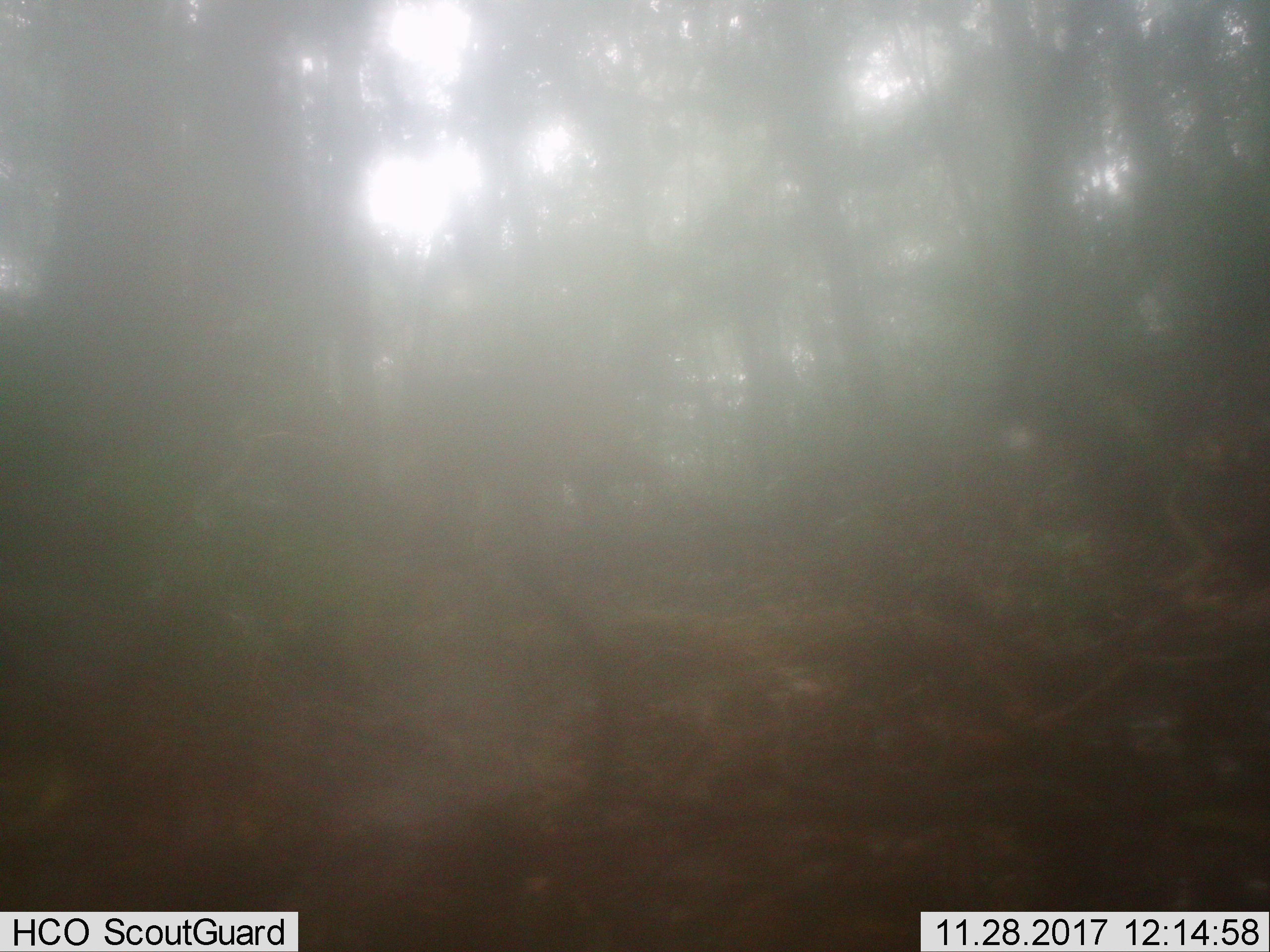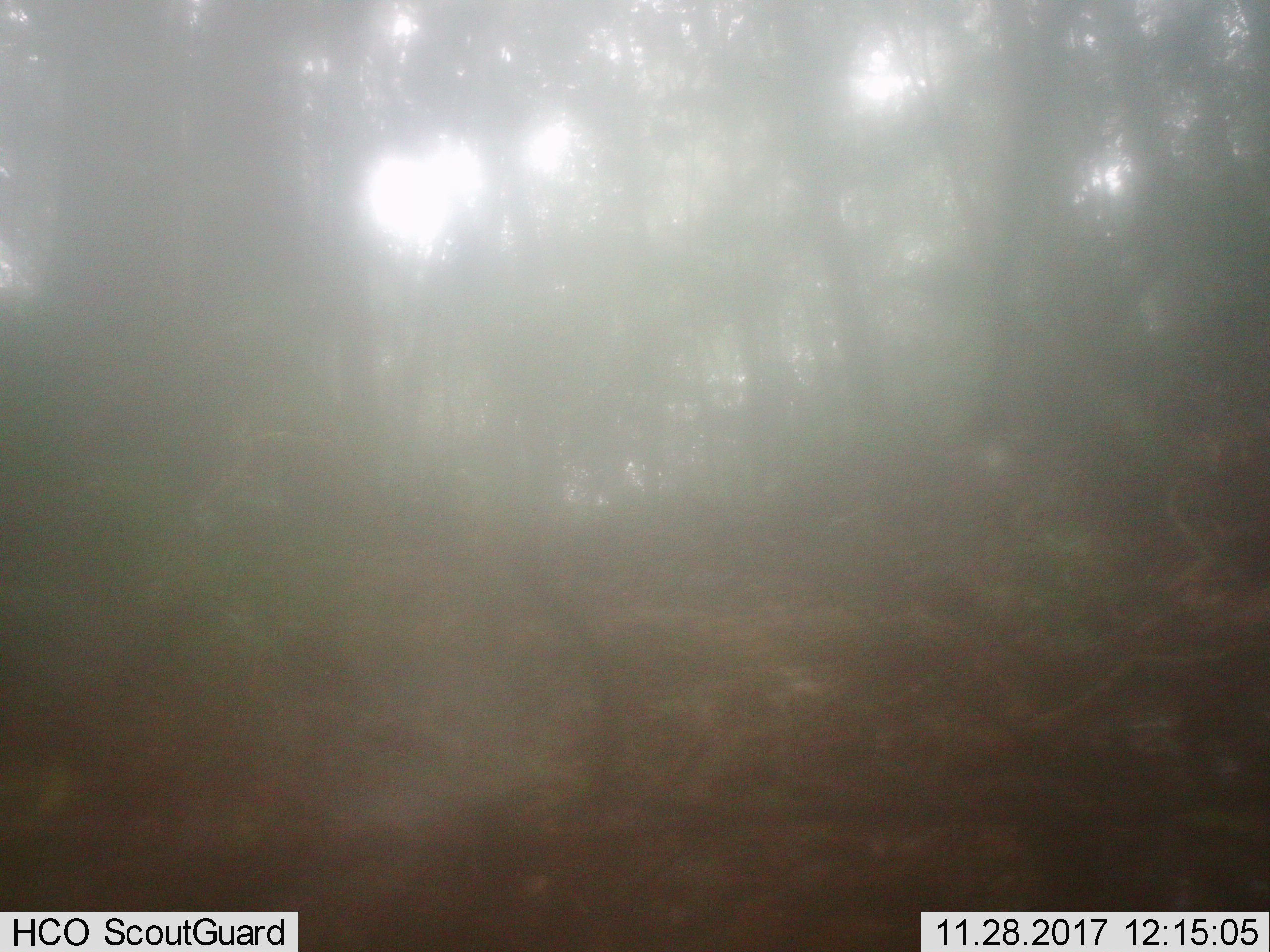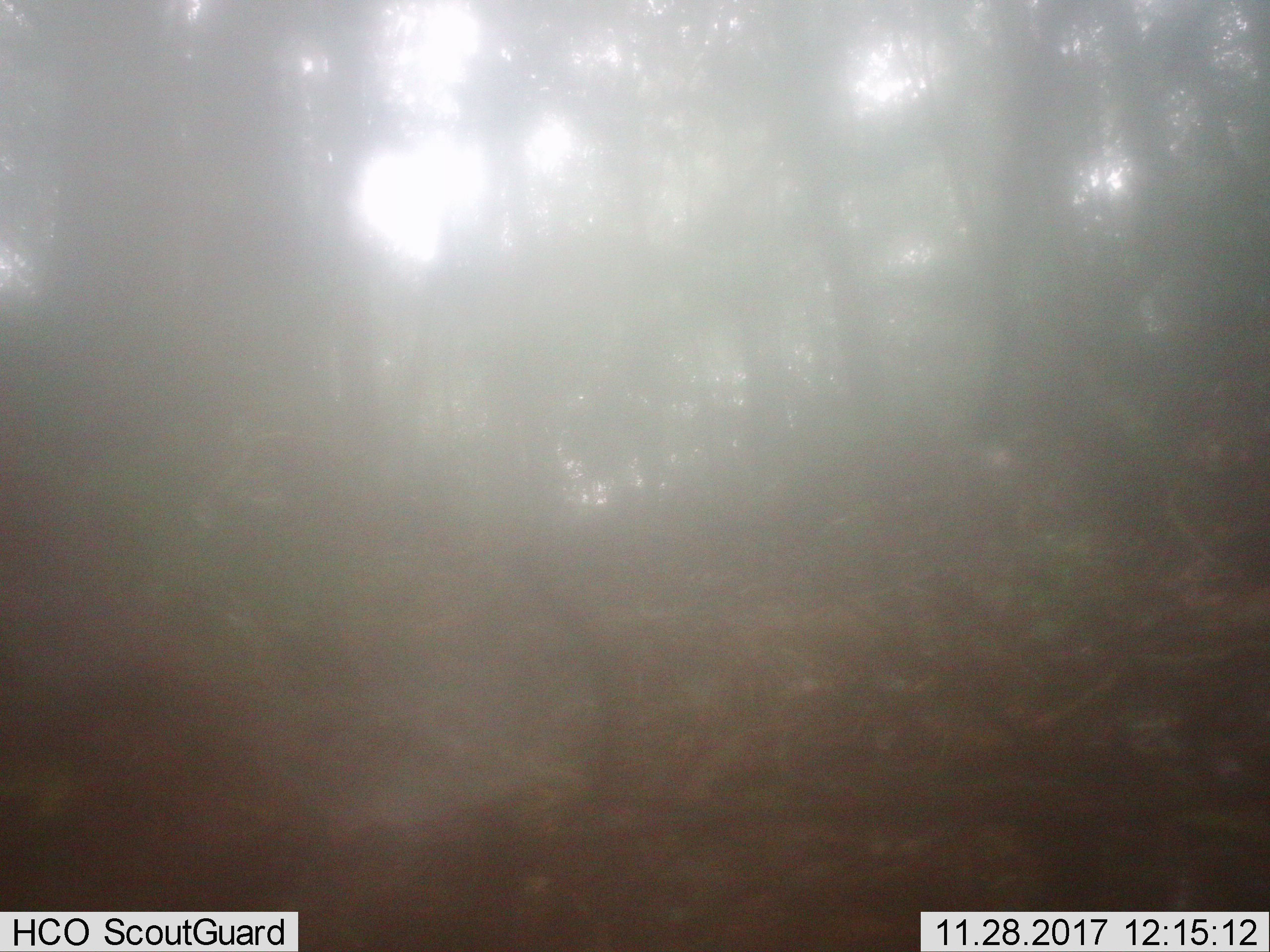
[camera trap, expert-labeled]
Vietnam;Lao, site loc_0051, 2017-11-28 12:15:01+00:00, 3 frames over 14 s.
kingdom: Animalia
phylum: Chordata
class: Mammalia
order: Primates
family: Cercopithecidae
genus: Macaca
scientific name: Macaca arctoides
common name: stump-tailed macaque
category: stump tailed macaque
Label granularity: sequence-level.